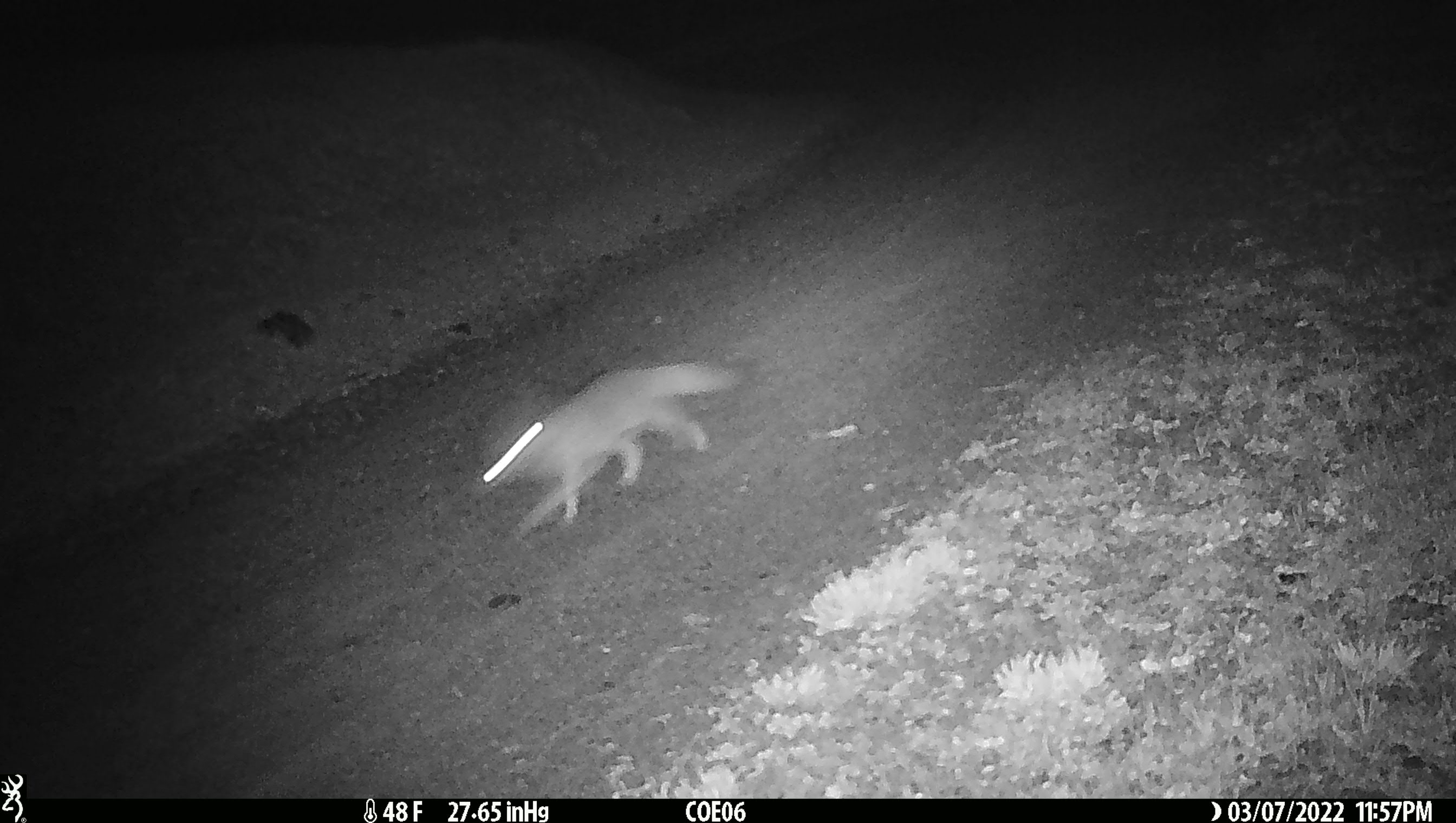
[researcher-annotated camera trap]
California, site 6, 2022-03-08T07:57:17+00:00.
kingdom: Animalia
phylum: Chordata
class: Mammalia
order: Carnivora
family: Canidae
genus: Urocyon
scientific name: Urocyon cinereoargenteus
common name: gray fox